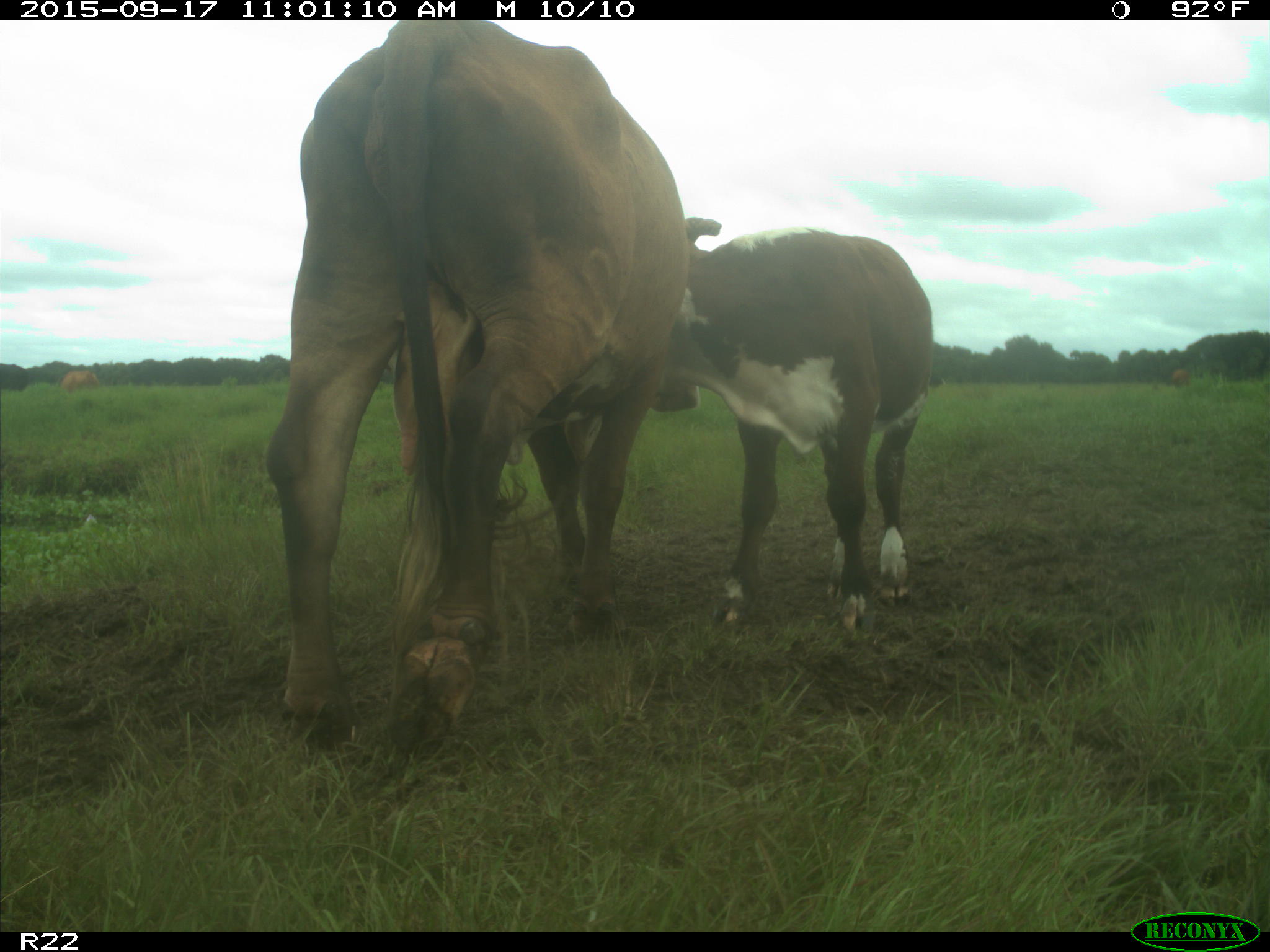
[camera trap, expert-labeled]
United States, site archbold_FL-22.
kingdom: Animalia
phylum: Chordata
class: Mammalia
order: Artiodactyla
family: Bovidae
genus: Bos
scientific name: Bos taurus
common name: domestic cow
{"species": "Bos taurus (domestic cow)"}